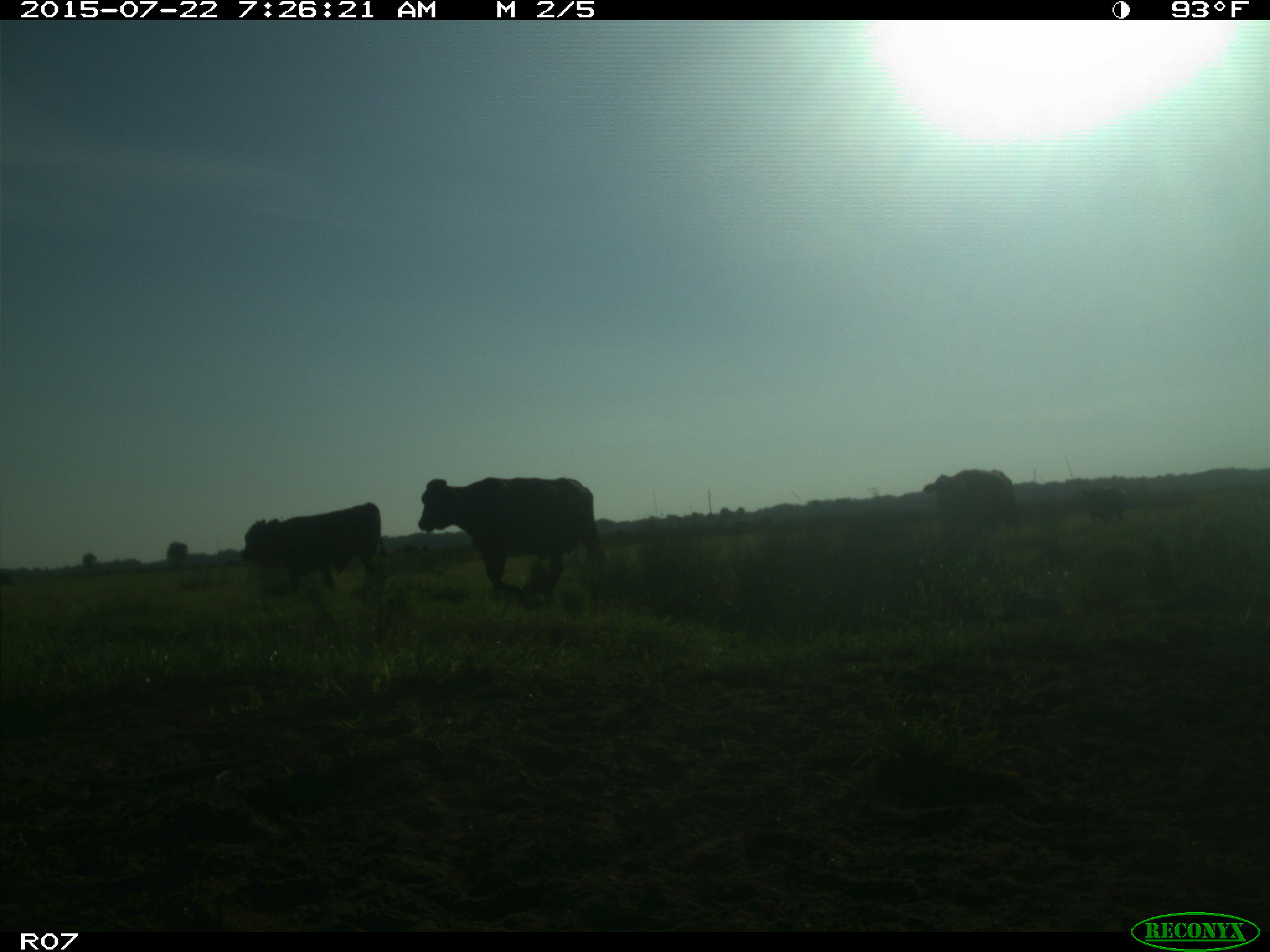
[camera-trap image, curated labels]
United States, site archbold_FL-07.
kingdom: Animalia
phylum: Chordata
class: Mammalia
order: Artiodactyla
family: Suidae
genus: Sus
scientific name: Sus scrofa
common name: wild boar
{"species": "Sus scrofa (wild boar)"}